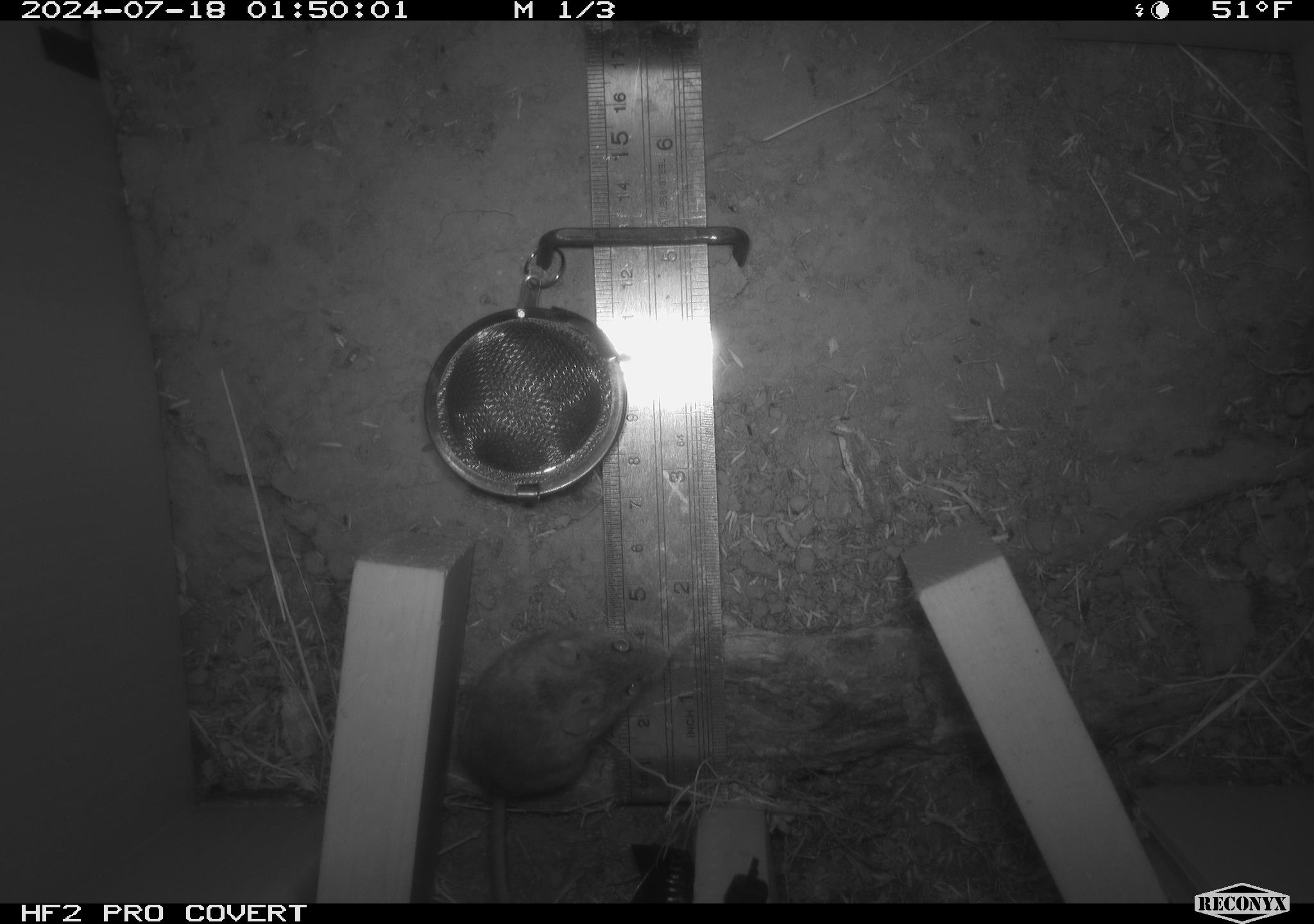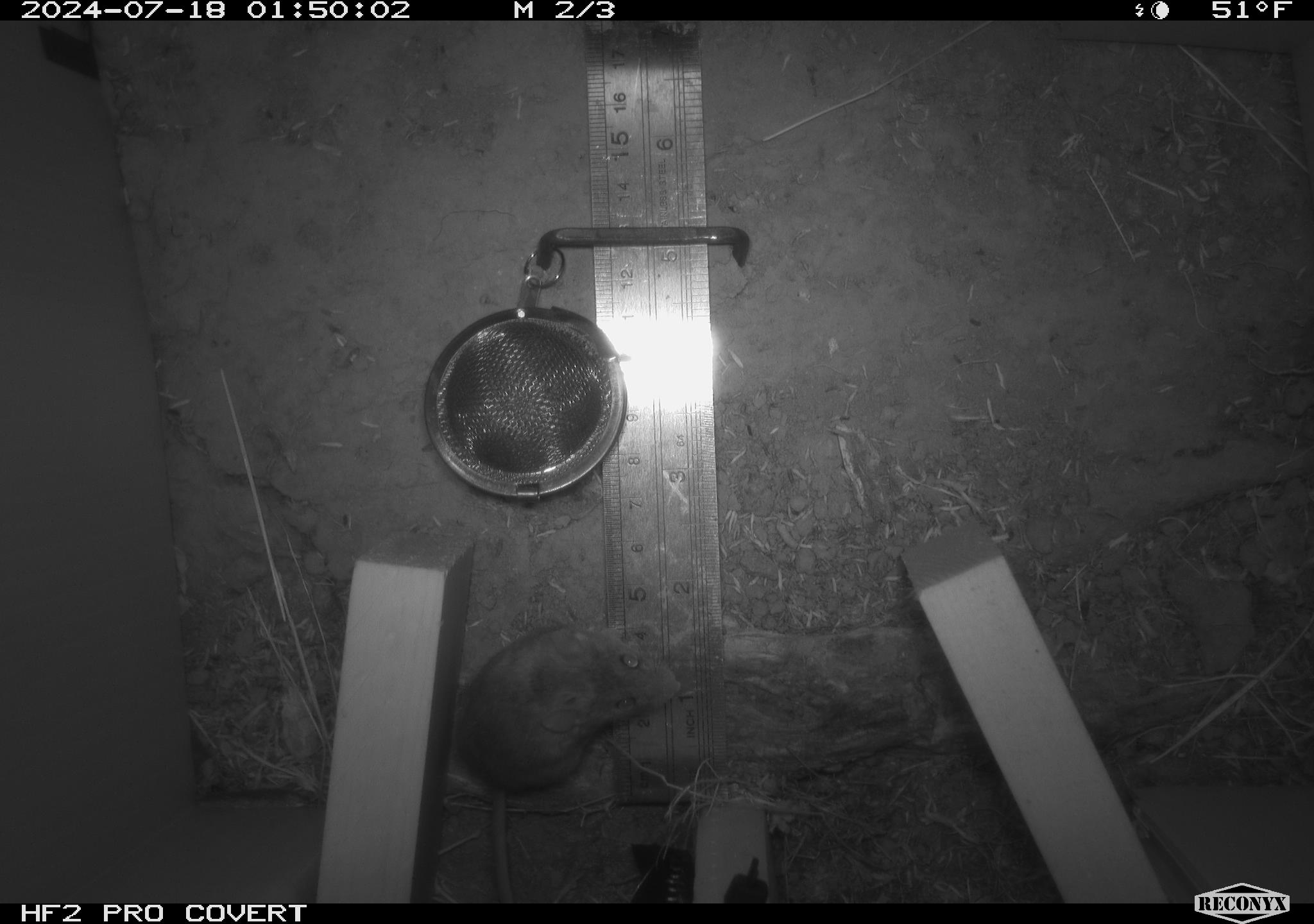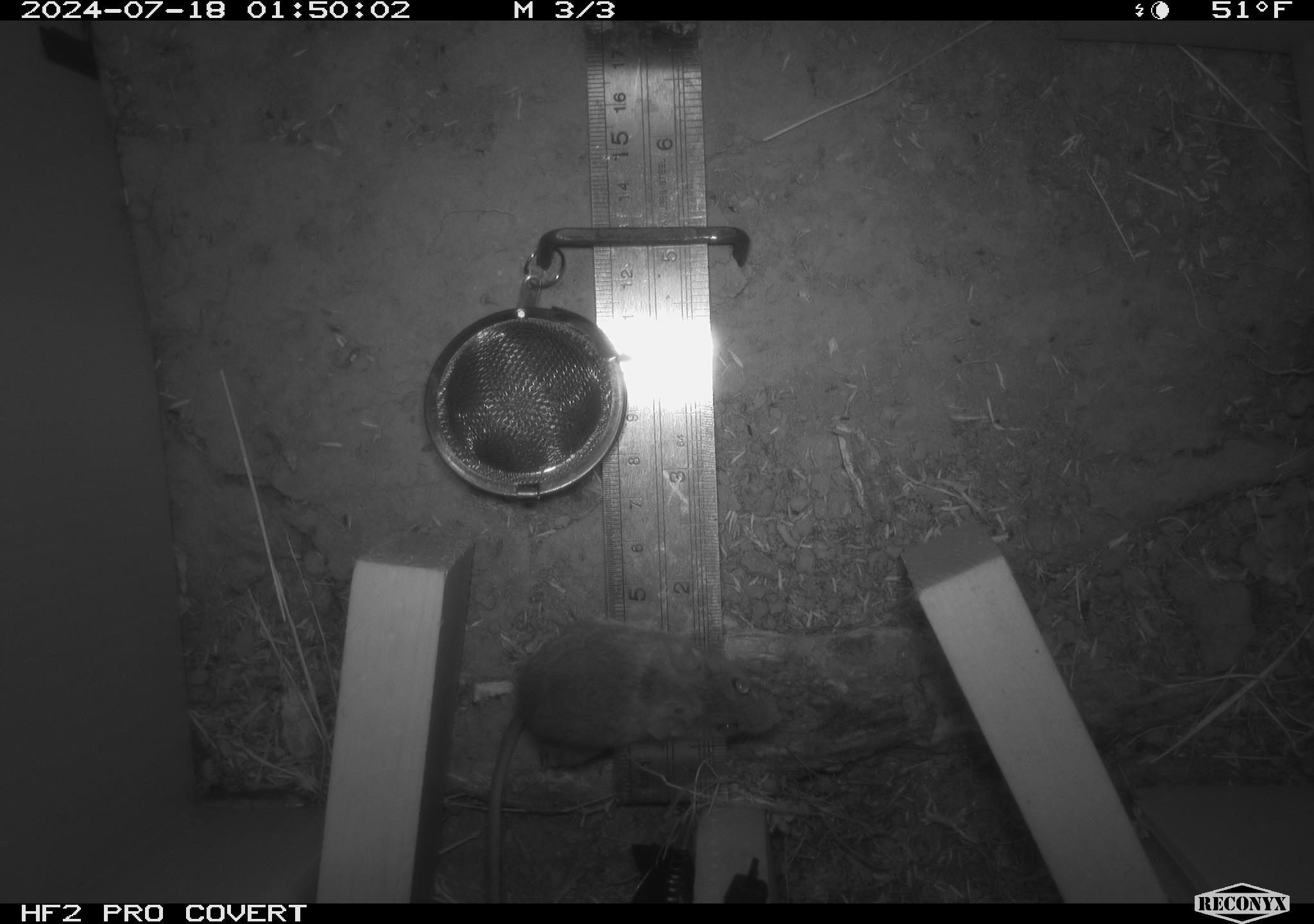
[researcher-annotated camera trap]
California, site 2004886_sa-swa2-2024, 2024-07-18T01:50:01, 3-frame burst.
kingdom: Animalia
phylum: Chordata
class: Mammalia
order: Rodentia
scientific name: Rodentia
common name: mouse species